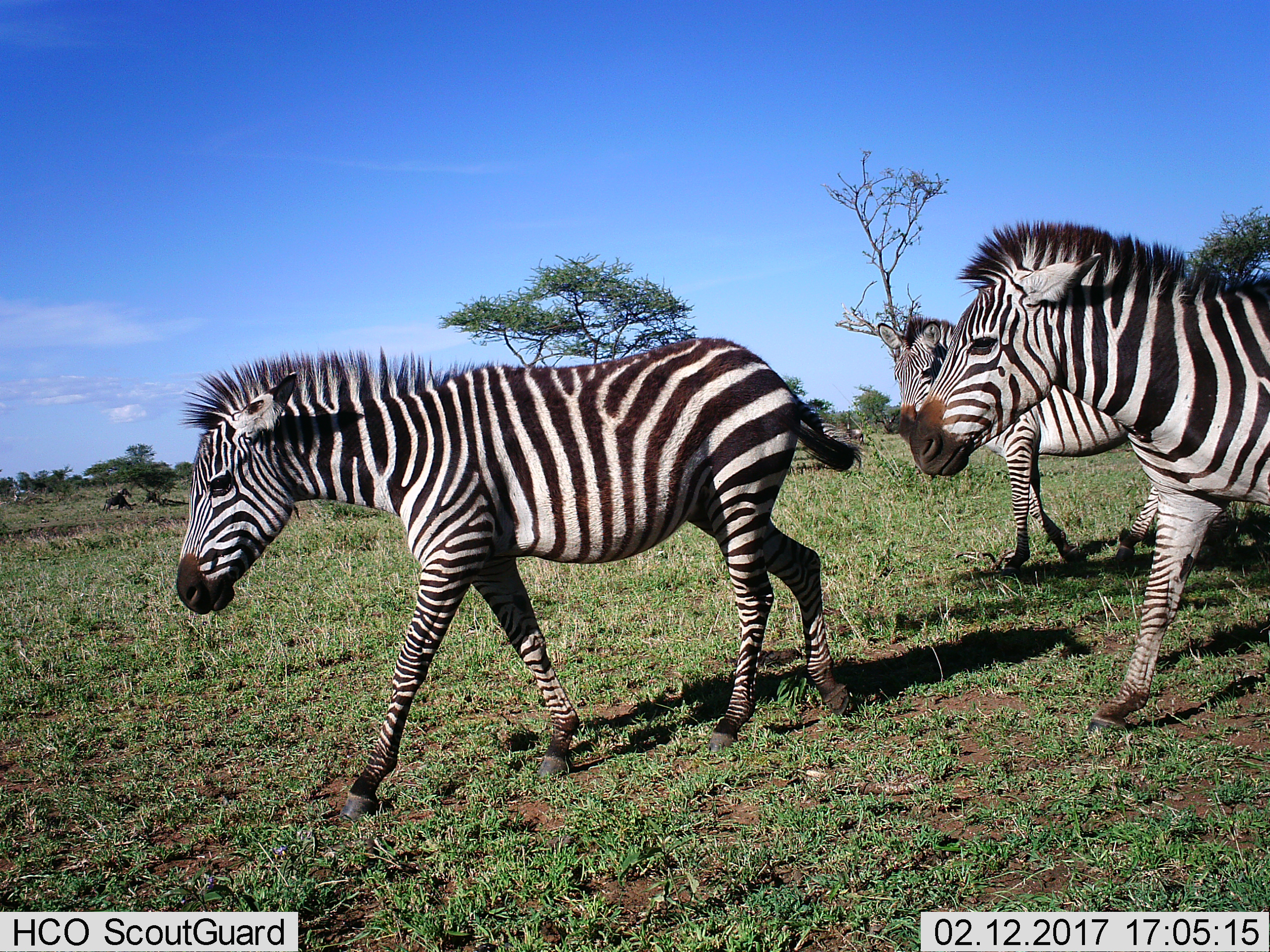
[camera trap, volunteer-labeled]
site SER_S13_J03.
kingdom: Animalia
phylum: Chordata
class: Mammalia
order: Perissodactyla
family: Equidae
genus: Equus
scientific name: Equus quagga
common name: plains zebra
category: zebraplains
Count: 3.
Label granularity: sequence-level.